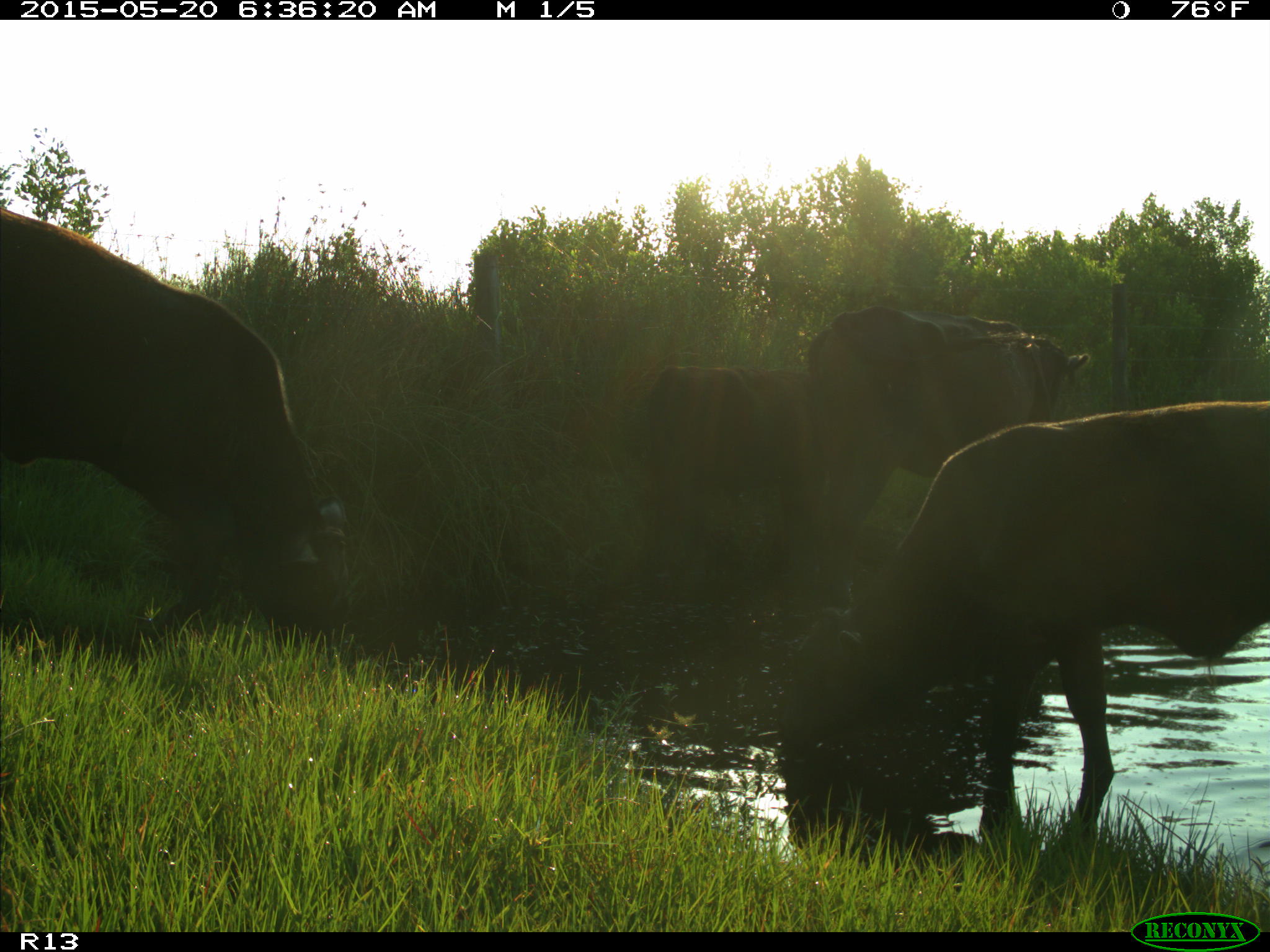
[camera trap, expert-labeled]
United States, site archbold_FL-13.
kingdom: Animalia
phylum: Chordata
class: Mammalia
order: Artiodactyla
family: Bovidae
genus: Bos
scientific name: Bos taurus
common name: domestic cow